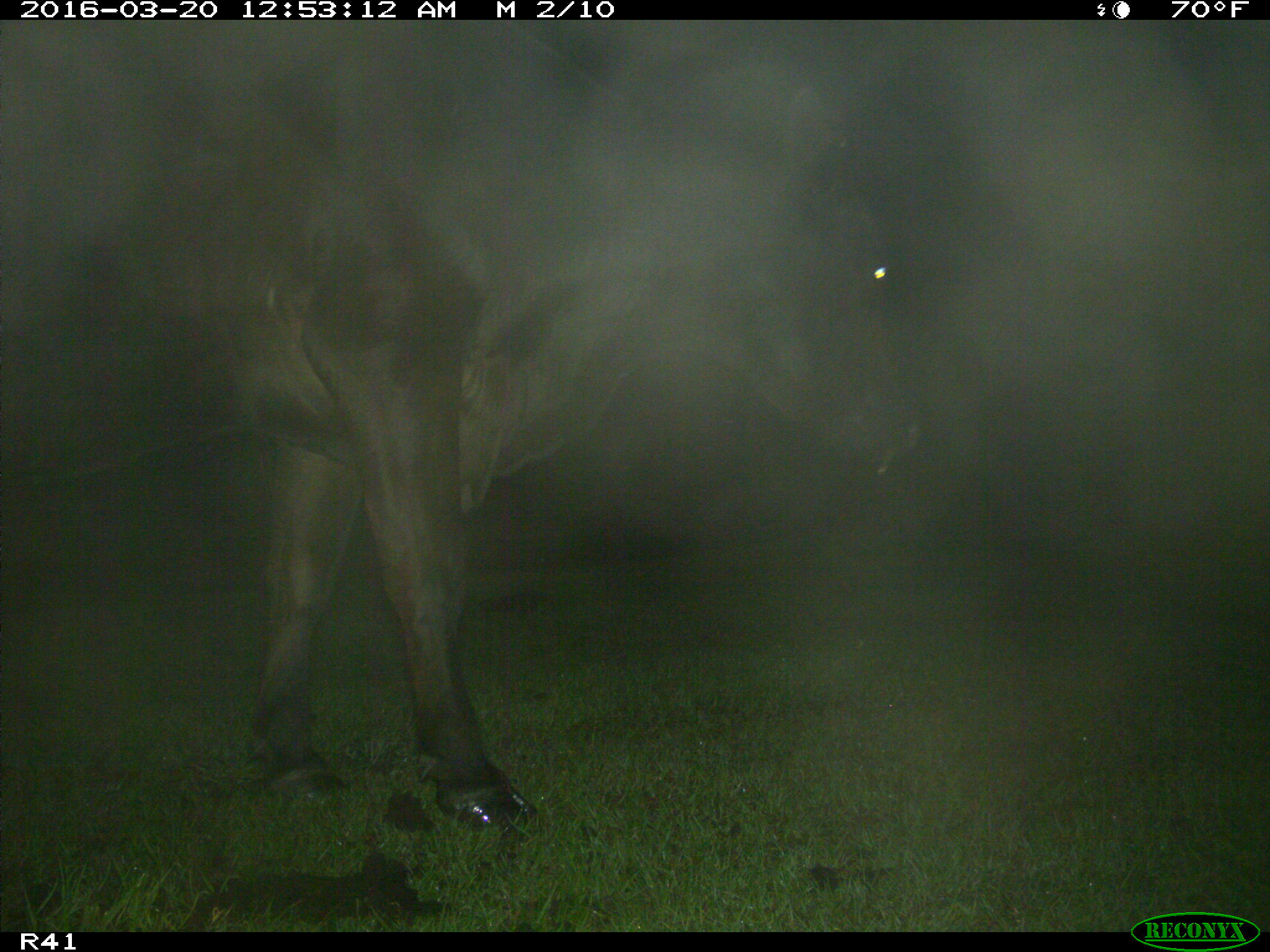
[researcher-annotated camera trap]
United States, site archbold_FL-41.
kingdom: Animalia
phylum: Chordata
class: Mammalia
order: Artiodactyla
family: Bovidae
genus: Bos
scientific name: Bos taurus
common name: domestic cow